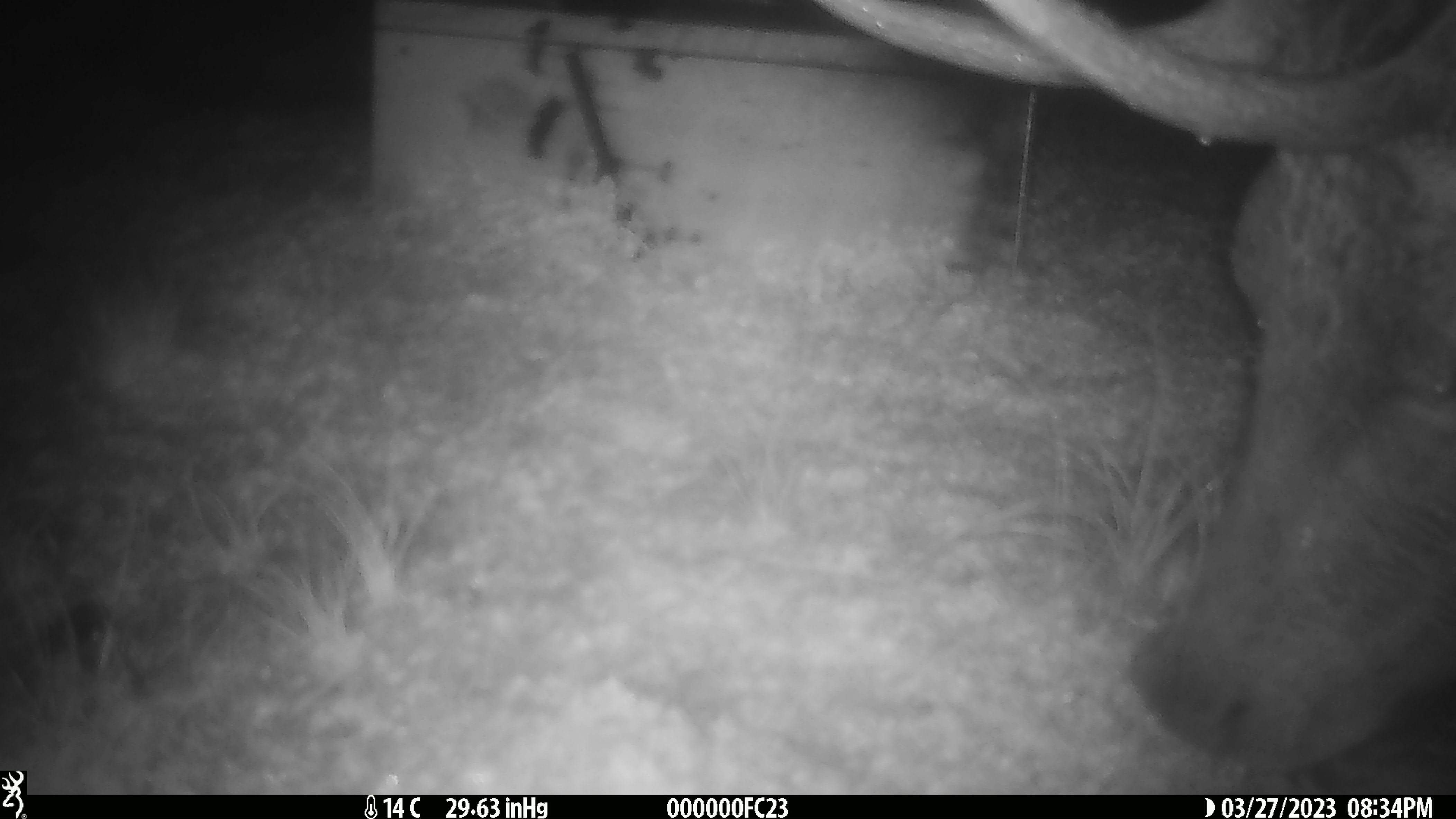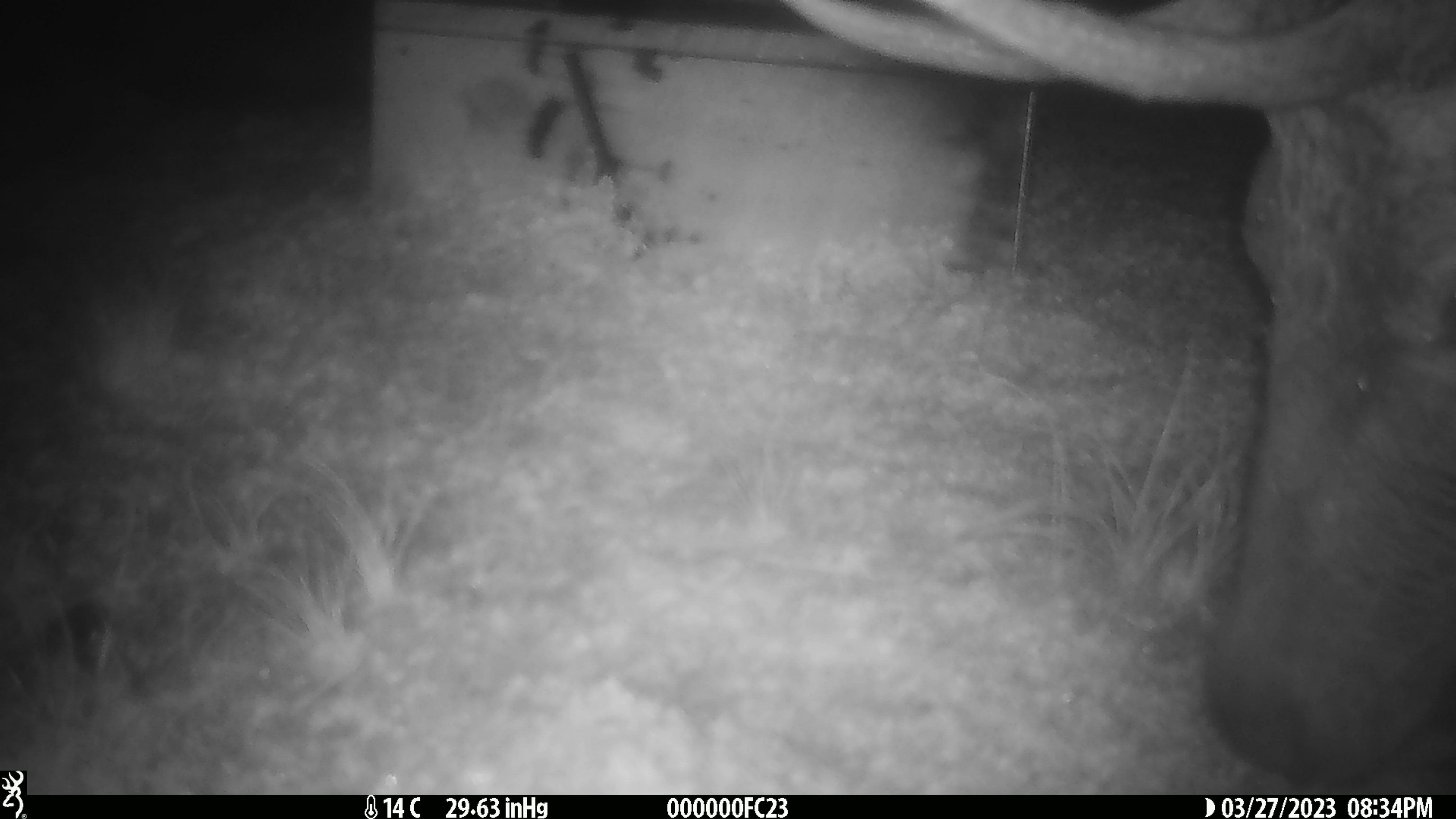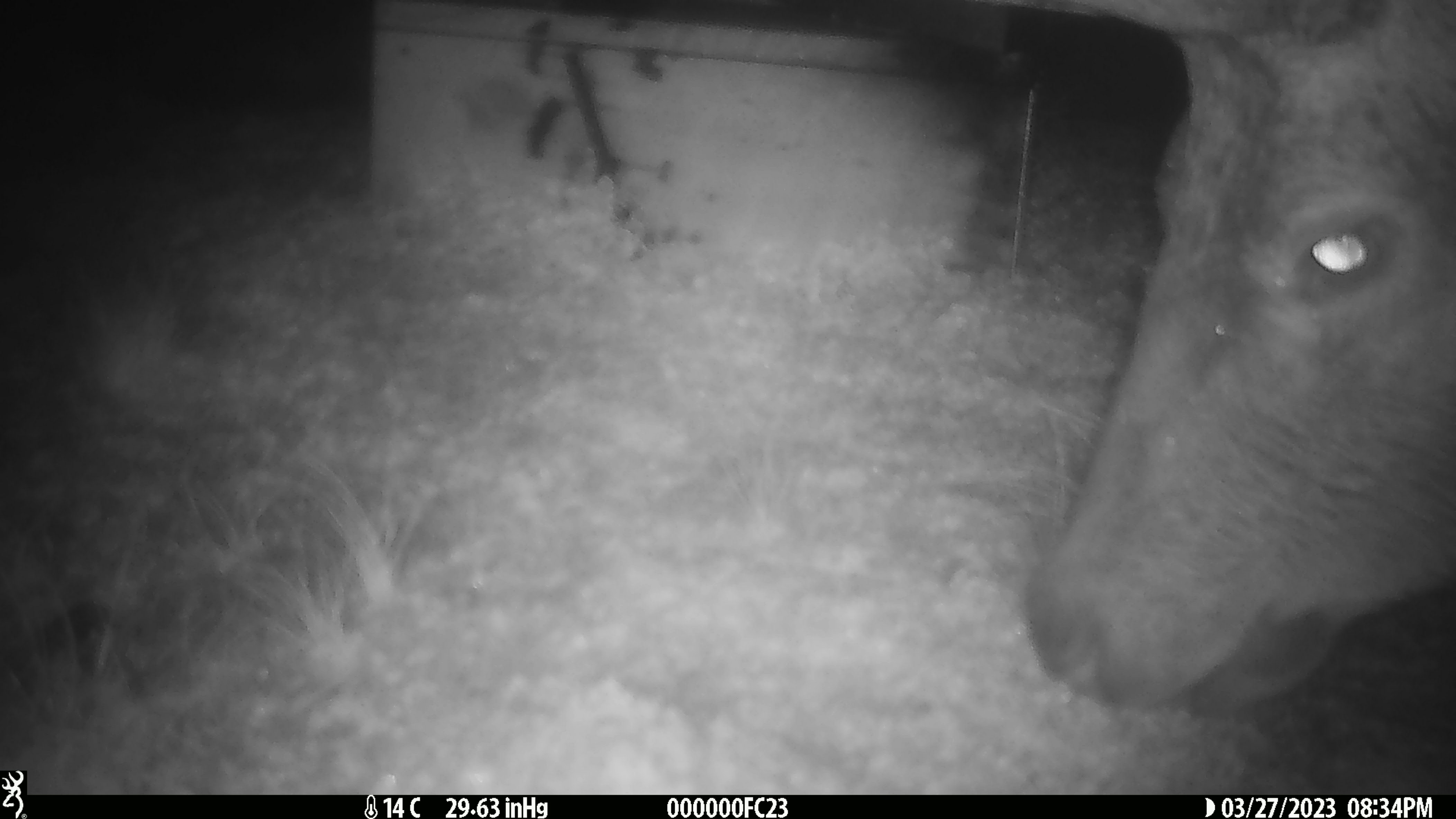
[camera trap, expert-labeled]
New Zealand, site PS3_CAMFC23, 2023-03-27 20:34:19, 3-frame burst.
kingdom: Animalia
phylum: Chordata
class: Mammalia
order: Artiodactyla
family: Cervidae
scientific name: Cervidae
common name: deer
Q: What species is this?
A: Deer (Cervidae).